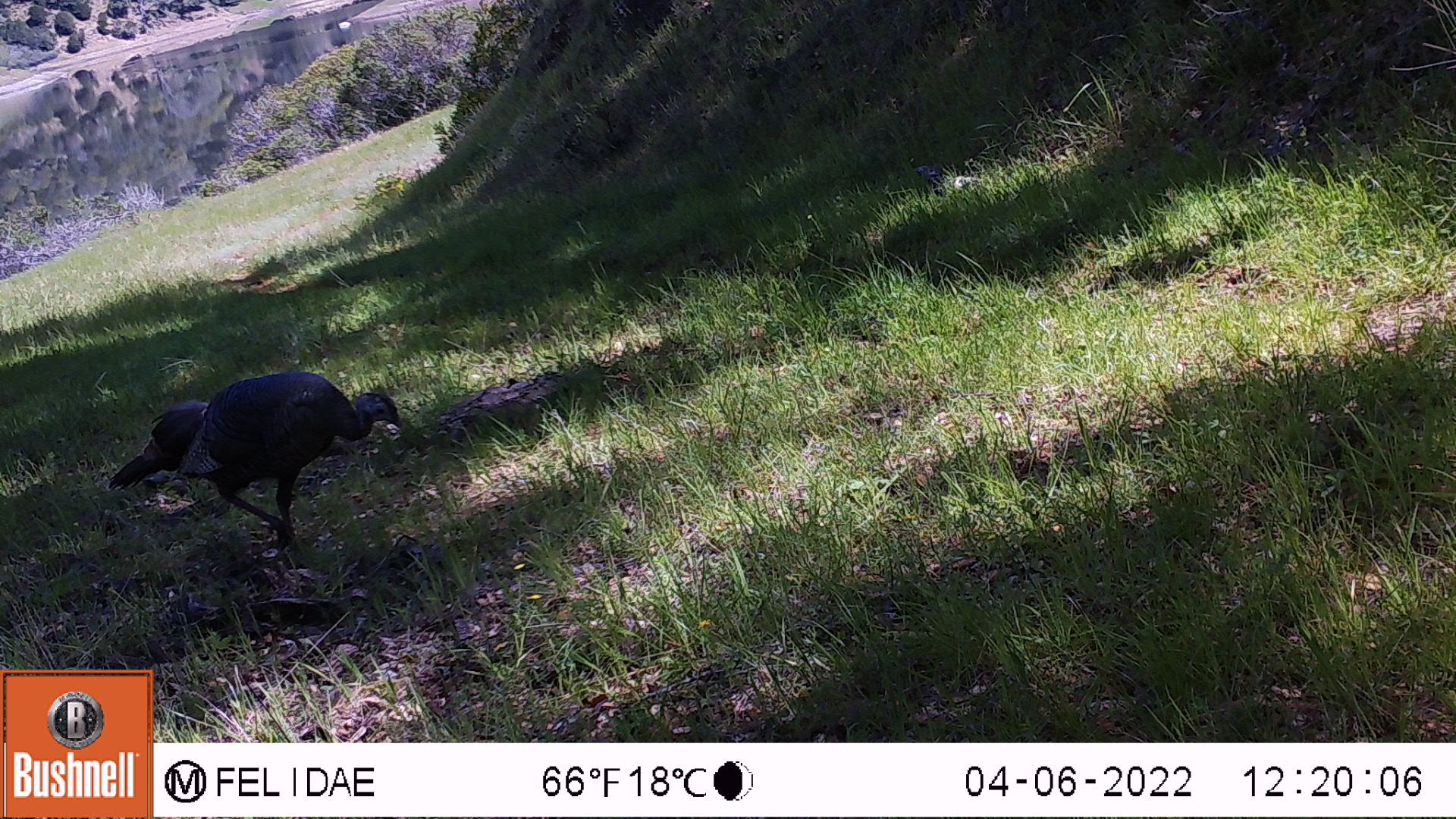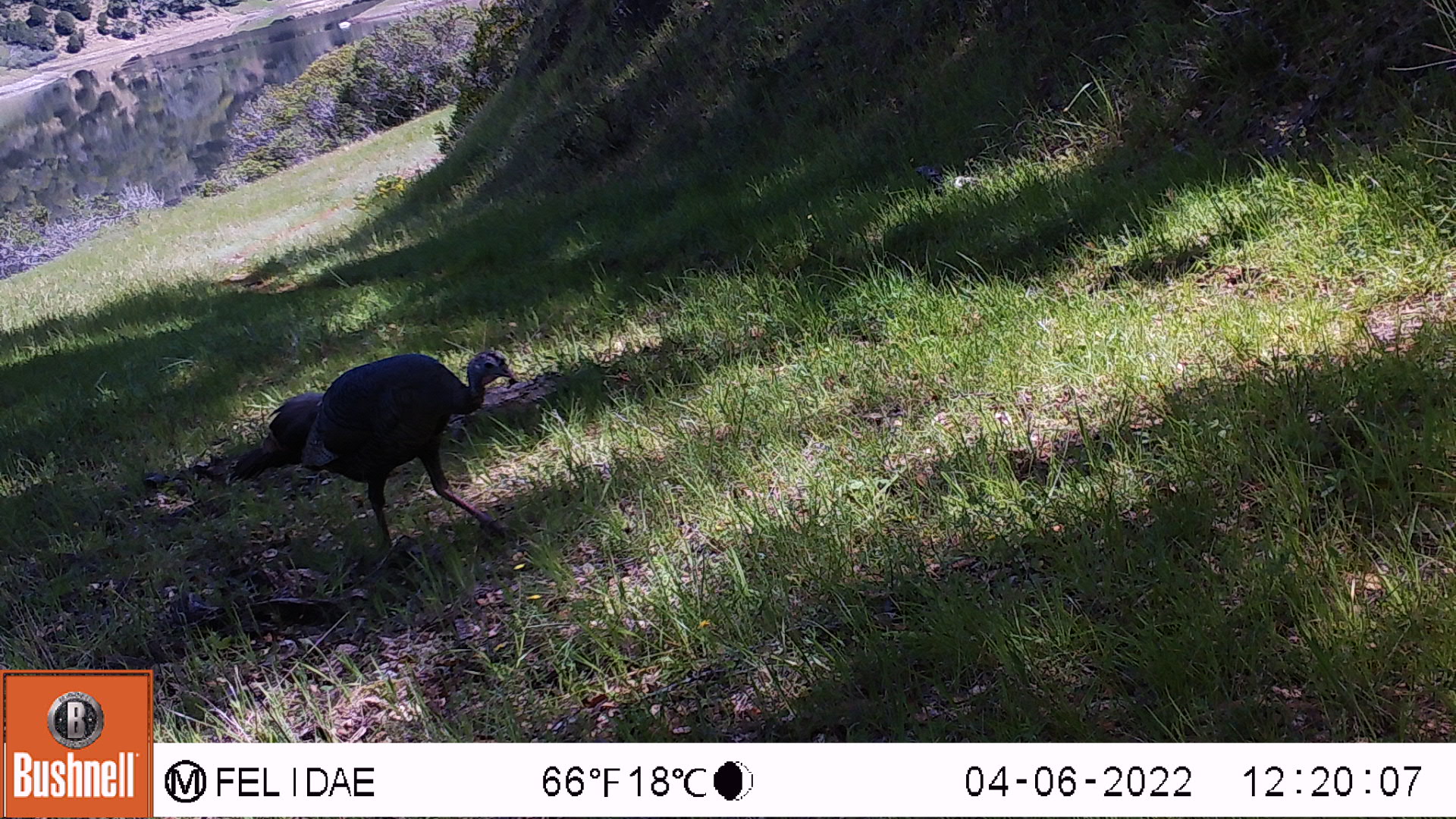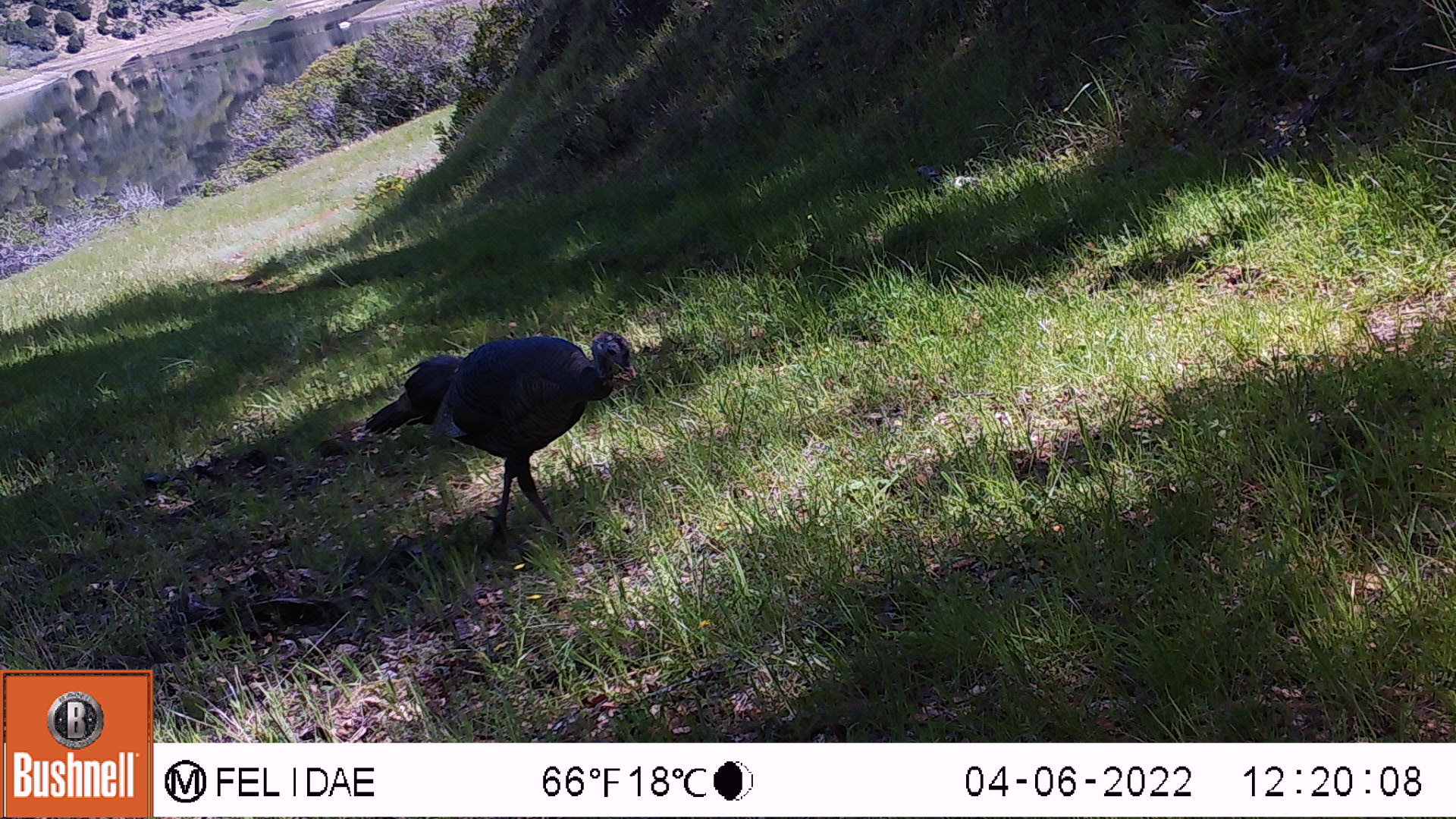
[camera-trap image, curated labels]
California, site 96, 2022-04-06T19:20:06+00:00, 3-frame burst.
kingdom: Animalia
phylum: Chordata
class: Aves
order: Galliformes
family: Phasianidae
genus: Meleagris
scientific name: Meleagris gallopavo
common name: turkey